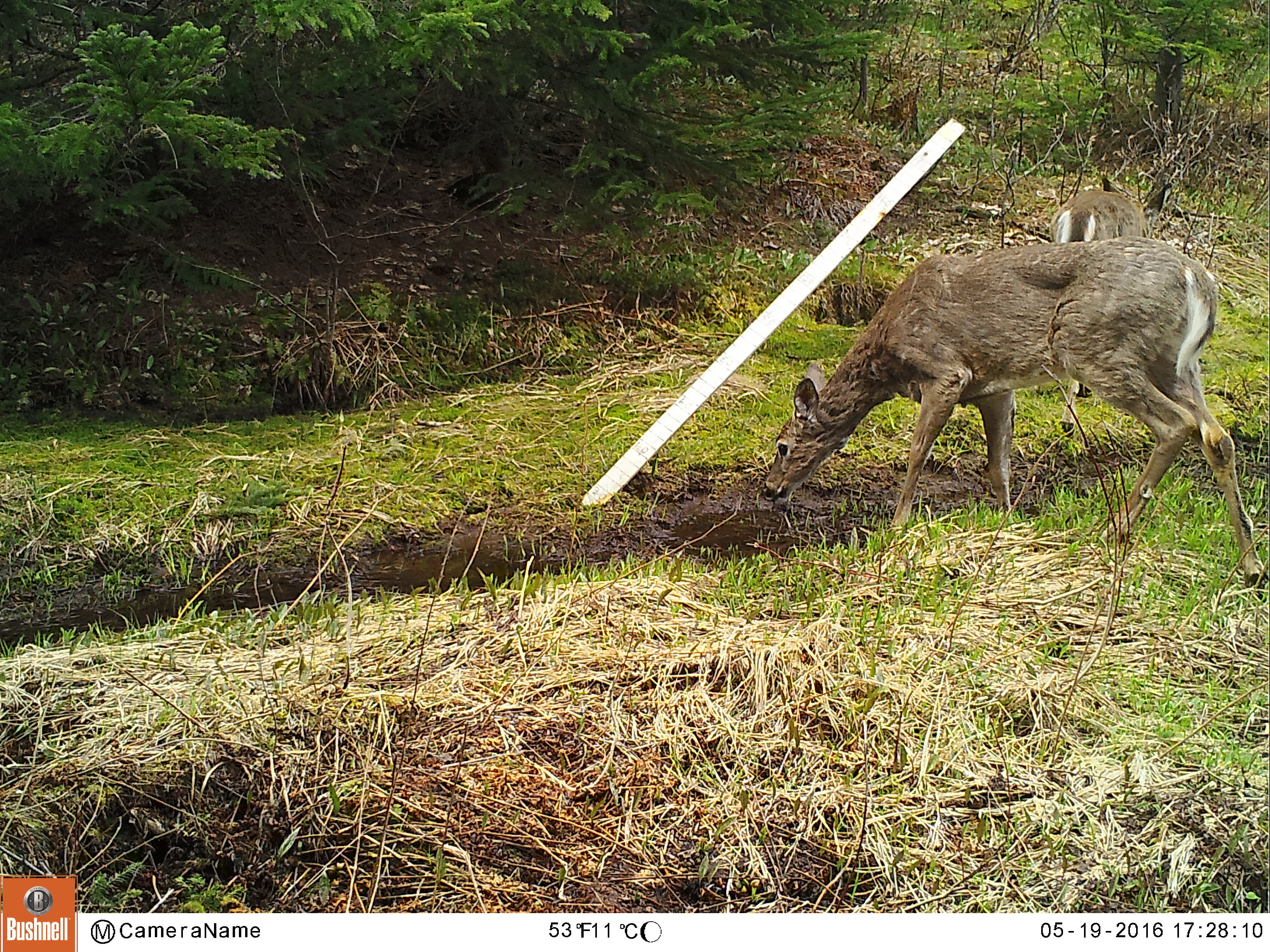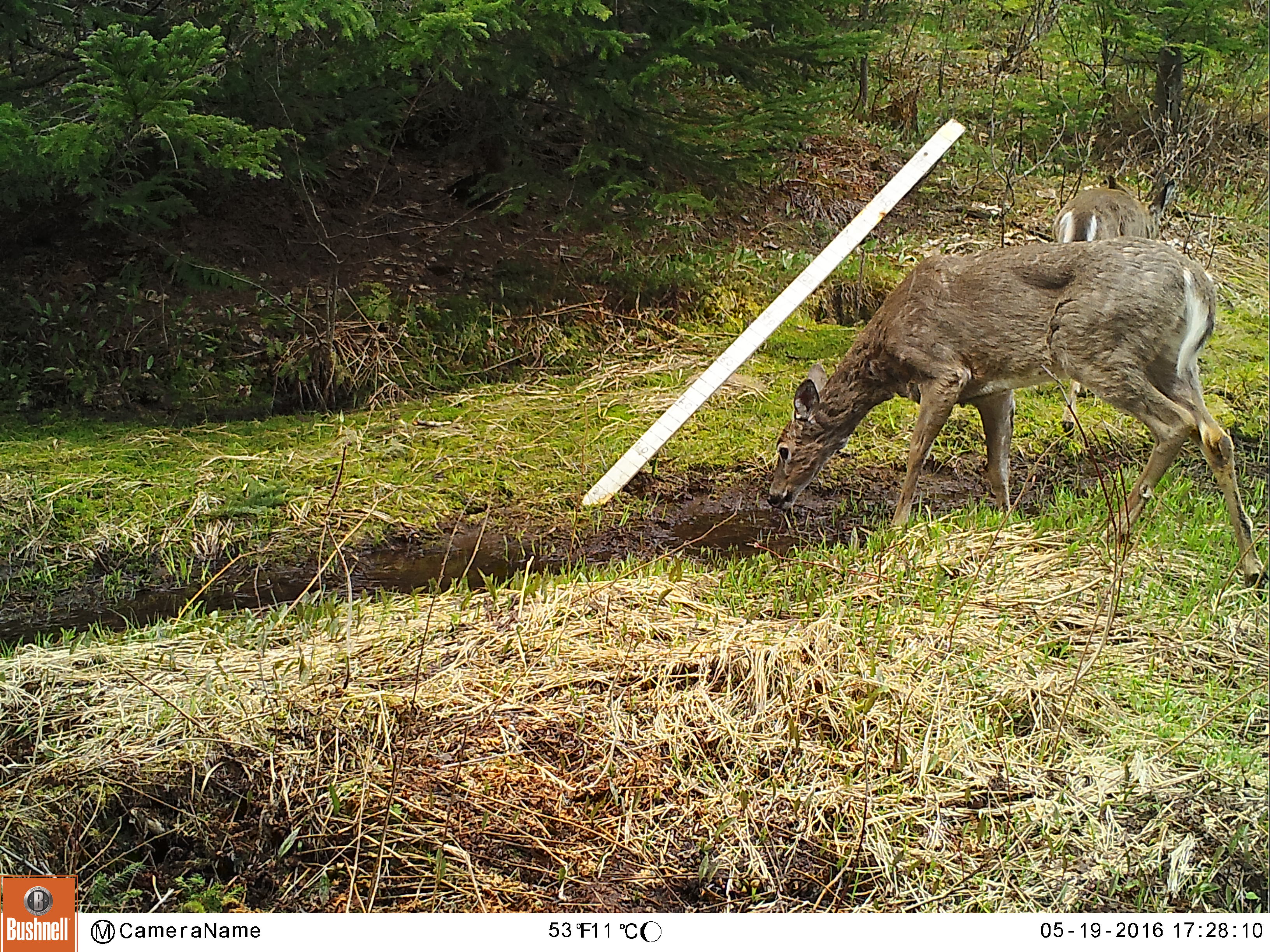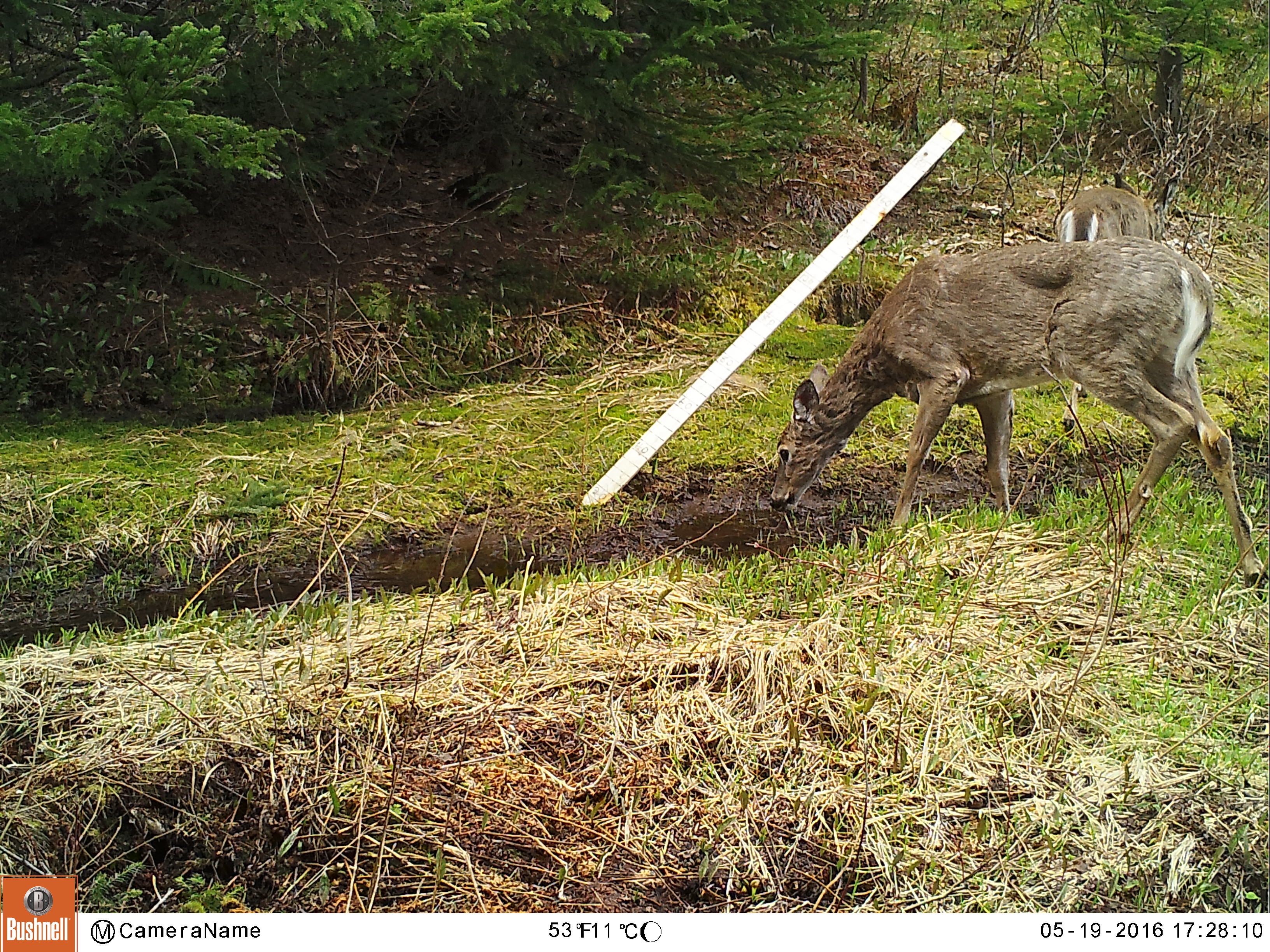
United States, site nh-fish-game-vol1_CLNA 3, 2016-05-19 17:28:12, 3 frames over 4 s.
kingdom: Animalia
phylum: Chordata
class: Mammalia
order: Artiodactyla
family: Cervidae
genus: Odocoileus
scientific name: Odocoileus virginianus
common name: white-tailed deer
White-tailed deer (Odocoileus virginianus).